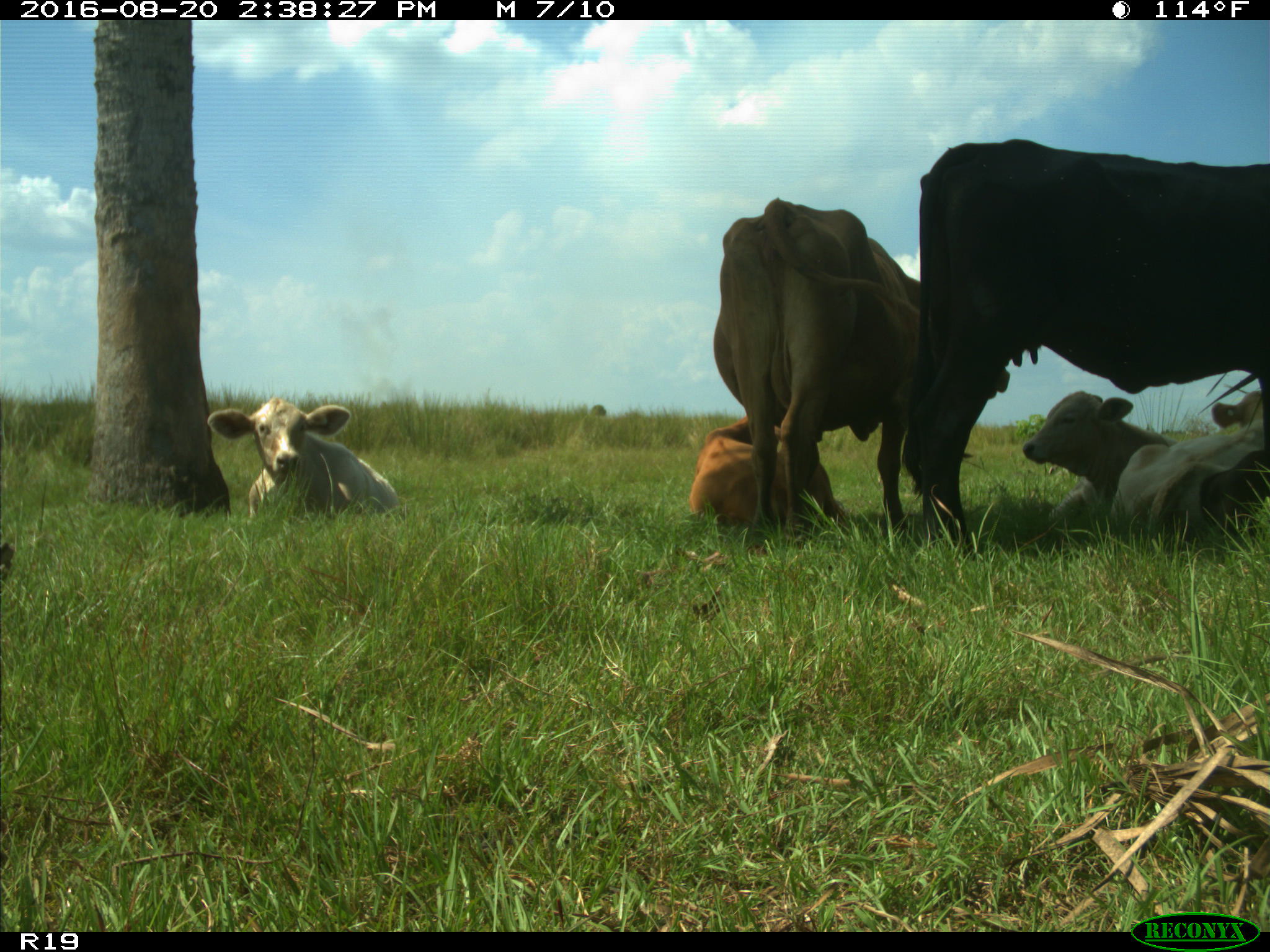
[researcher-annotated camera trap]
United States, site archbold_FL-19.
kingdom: Animalia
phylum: Chordata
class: Mammalia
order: Artiodactyla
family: Bovidae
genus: Bos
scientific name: Bos taurus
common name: domestic cow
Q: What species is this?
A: Bos taurus (domestic cow).